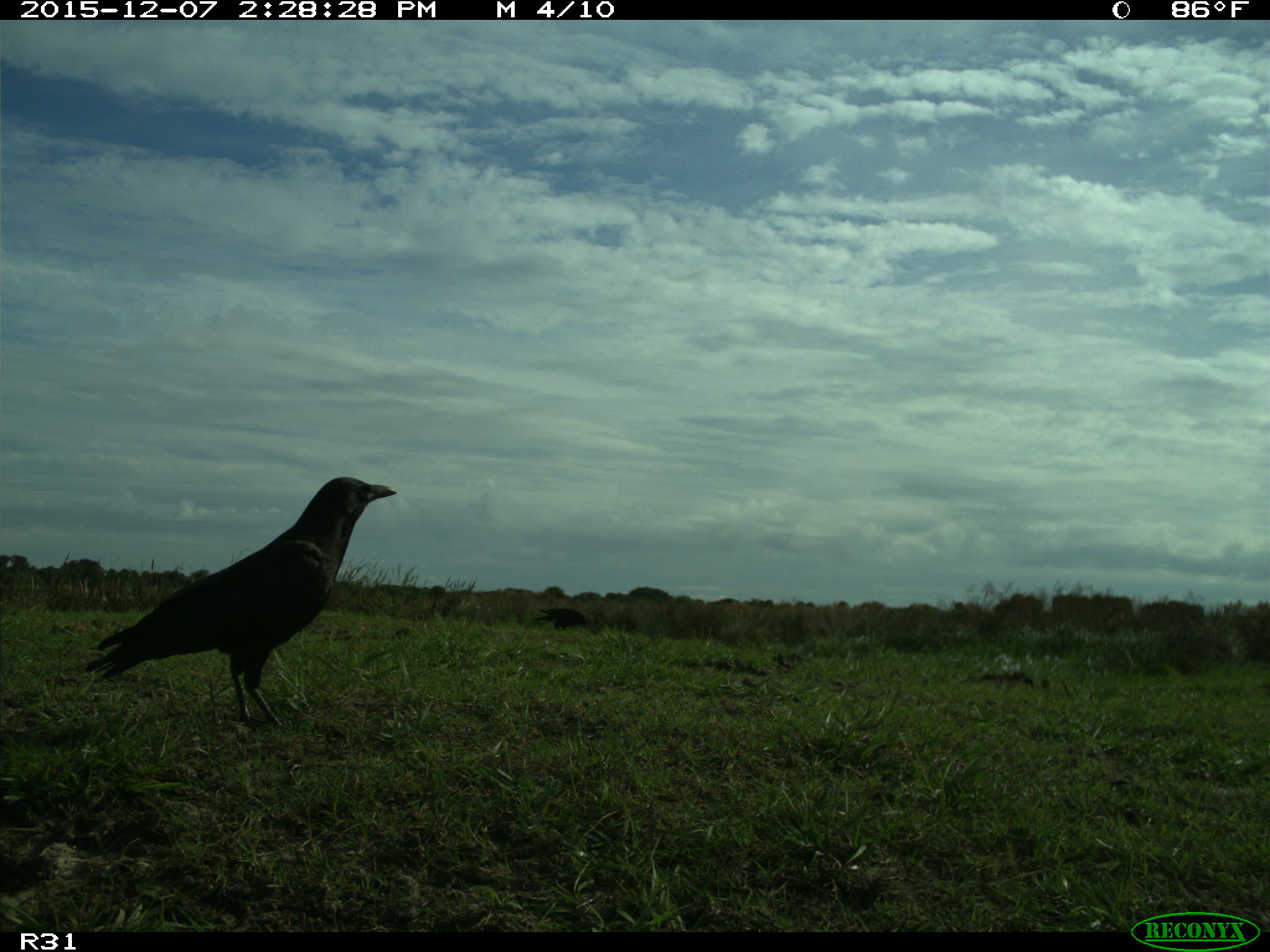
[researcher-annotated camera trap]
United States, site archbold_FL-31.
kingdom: Animalia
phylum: Chordata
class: Aves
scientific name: Aves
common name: birds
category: unidentified bird